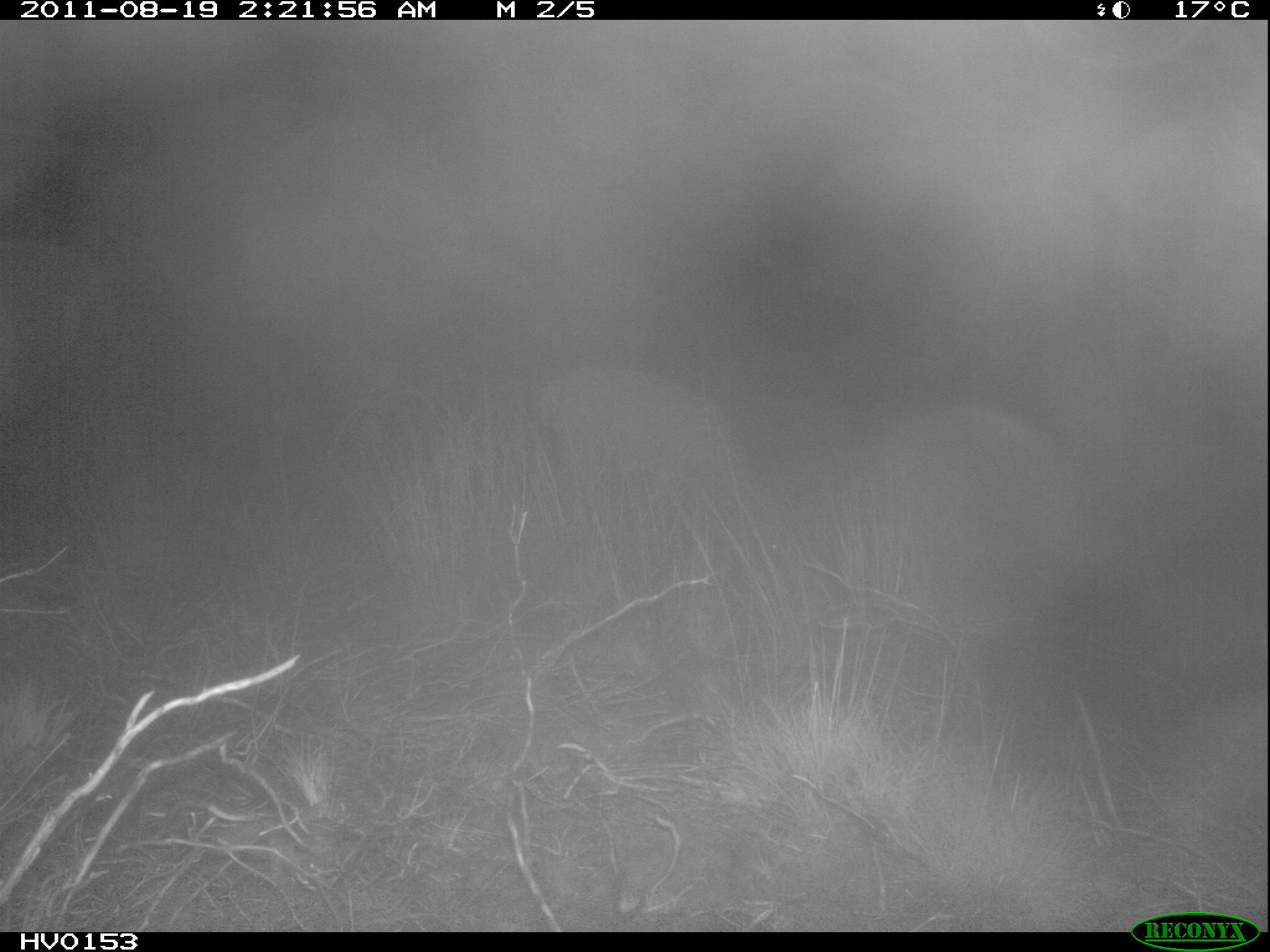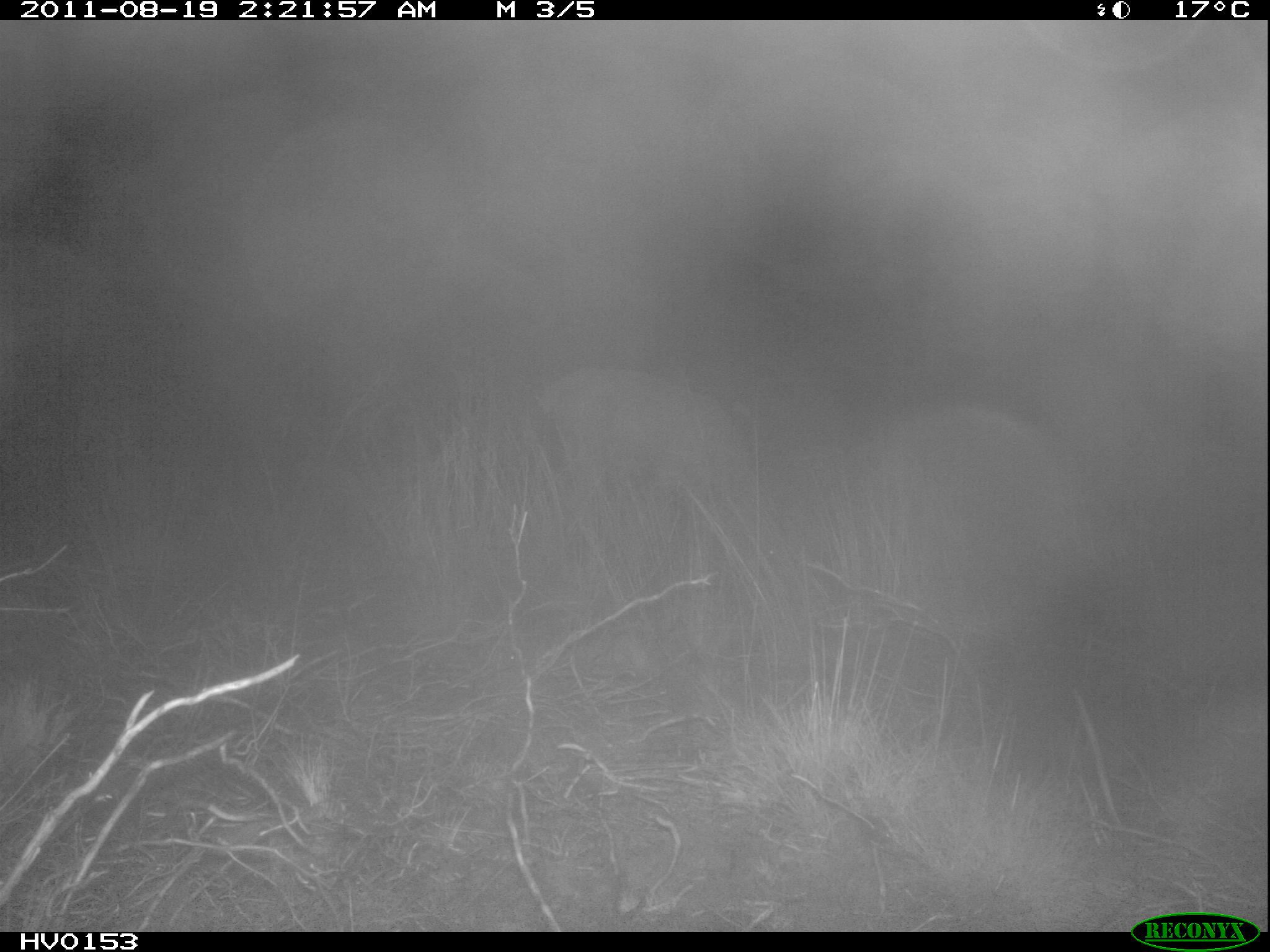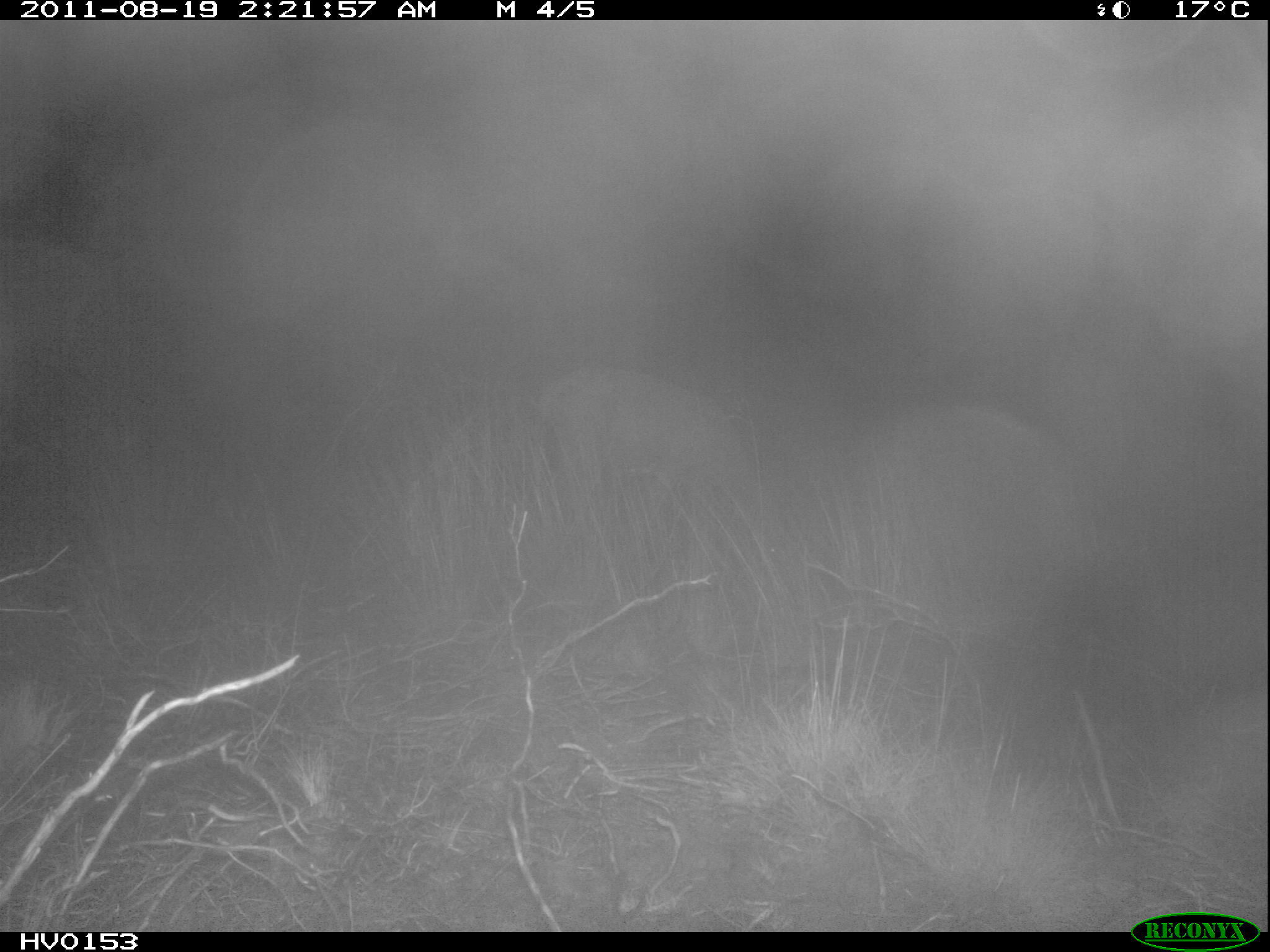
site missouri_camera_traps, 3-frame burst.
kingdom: Animalia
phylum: Chordata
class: Mammalia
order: Artiodactyla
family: Cervidae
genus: Capreolus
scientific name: Capreolus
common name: roe deer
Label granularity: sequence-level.